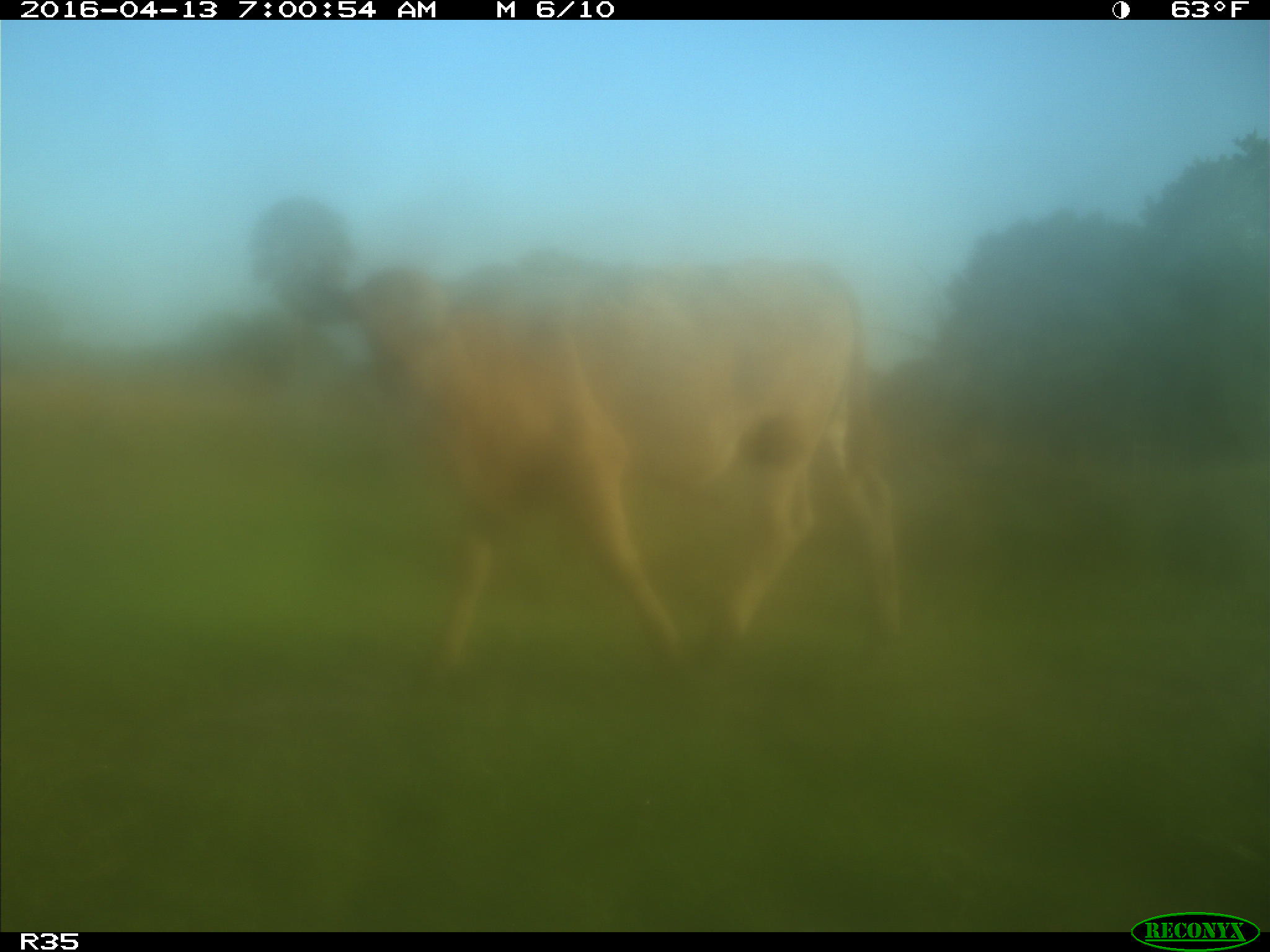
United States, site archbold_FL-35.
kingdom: Animalia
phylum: Chordata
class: Mammalia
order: Artiodactyla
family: Bovidae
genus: Bos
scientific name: Bos taurus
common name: domestic cow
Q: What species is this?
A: Bos taurus (domestic cow).